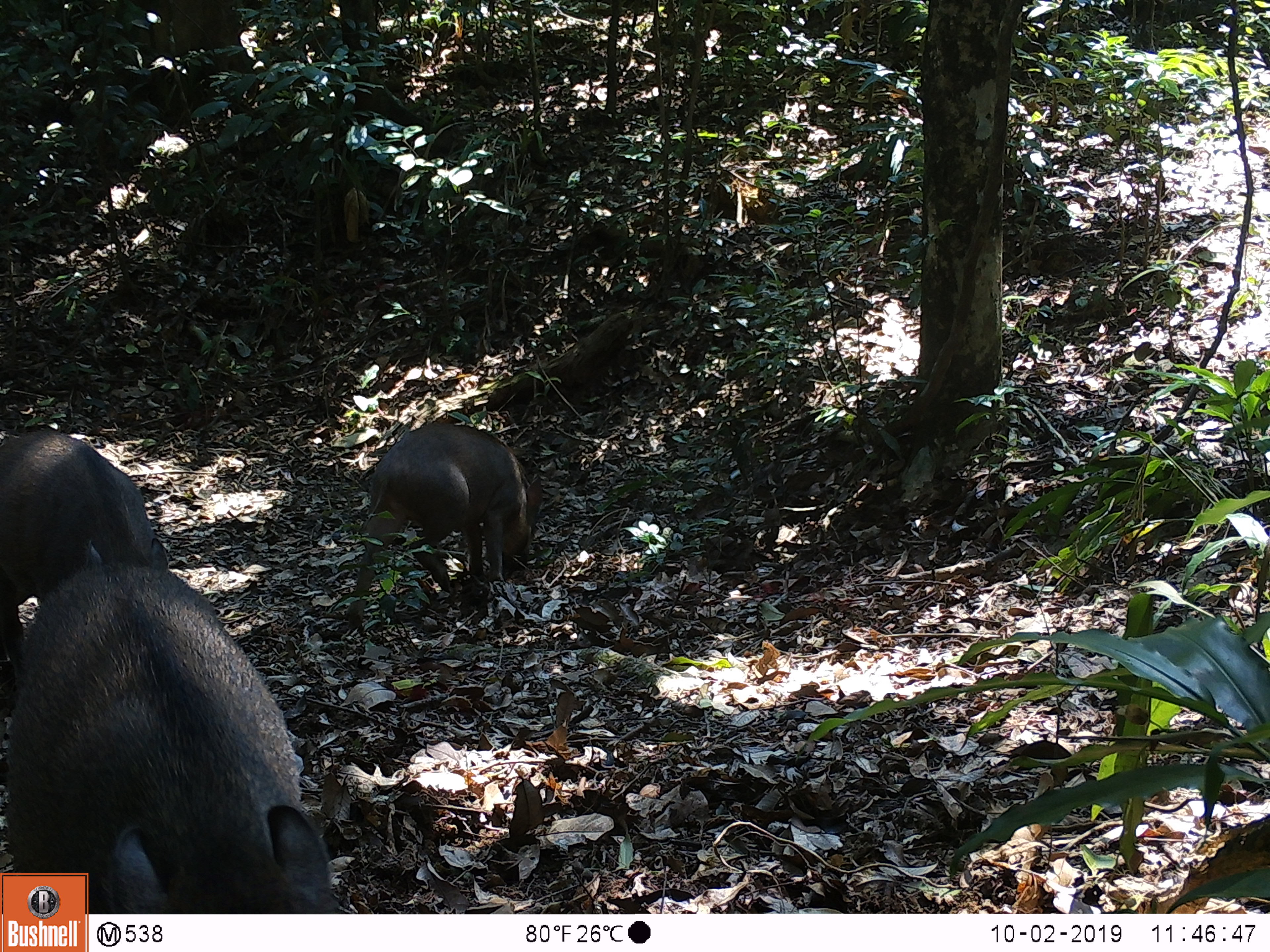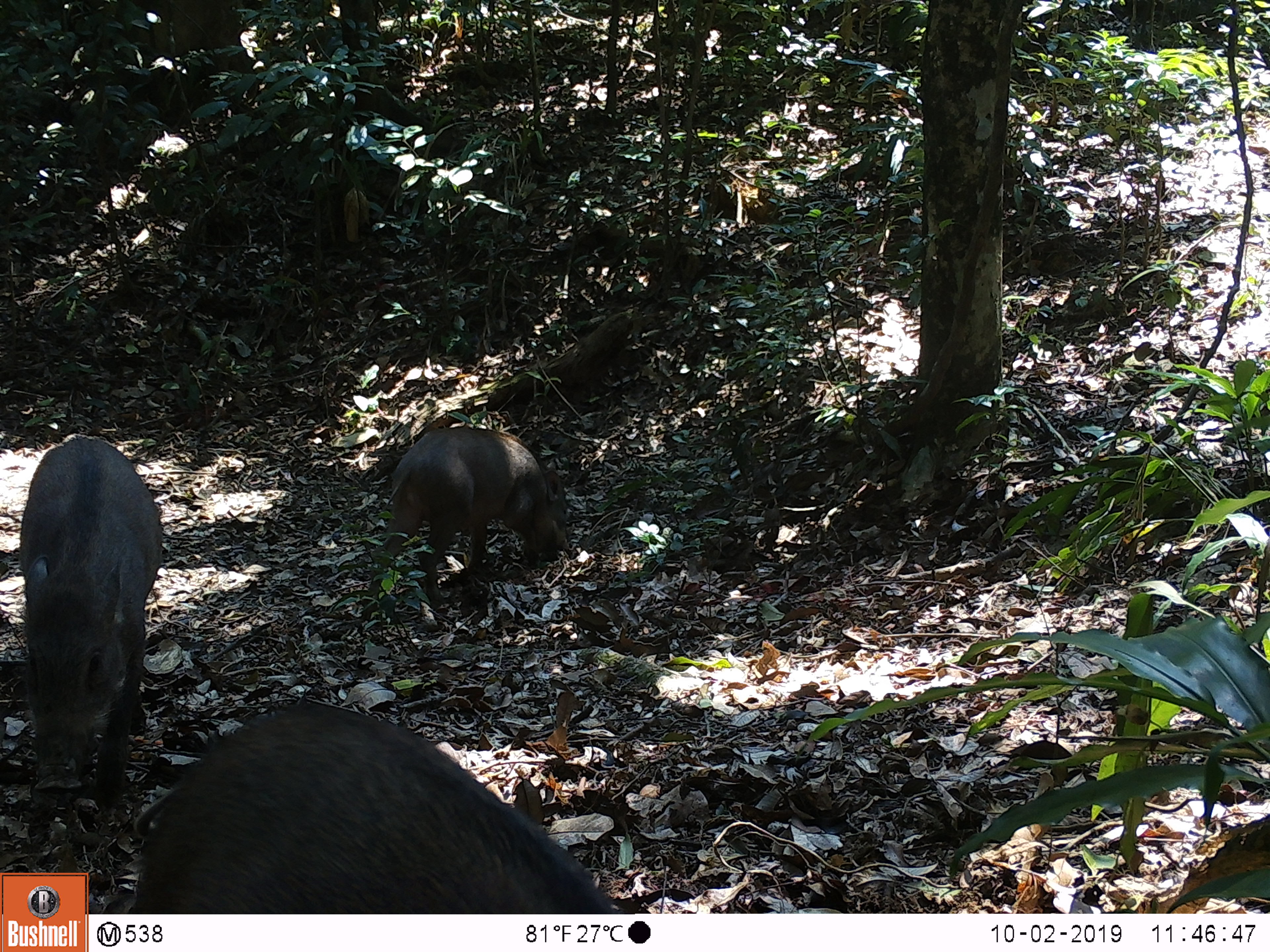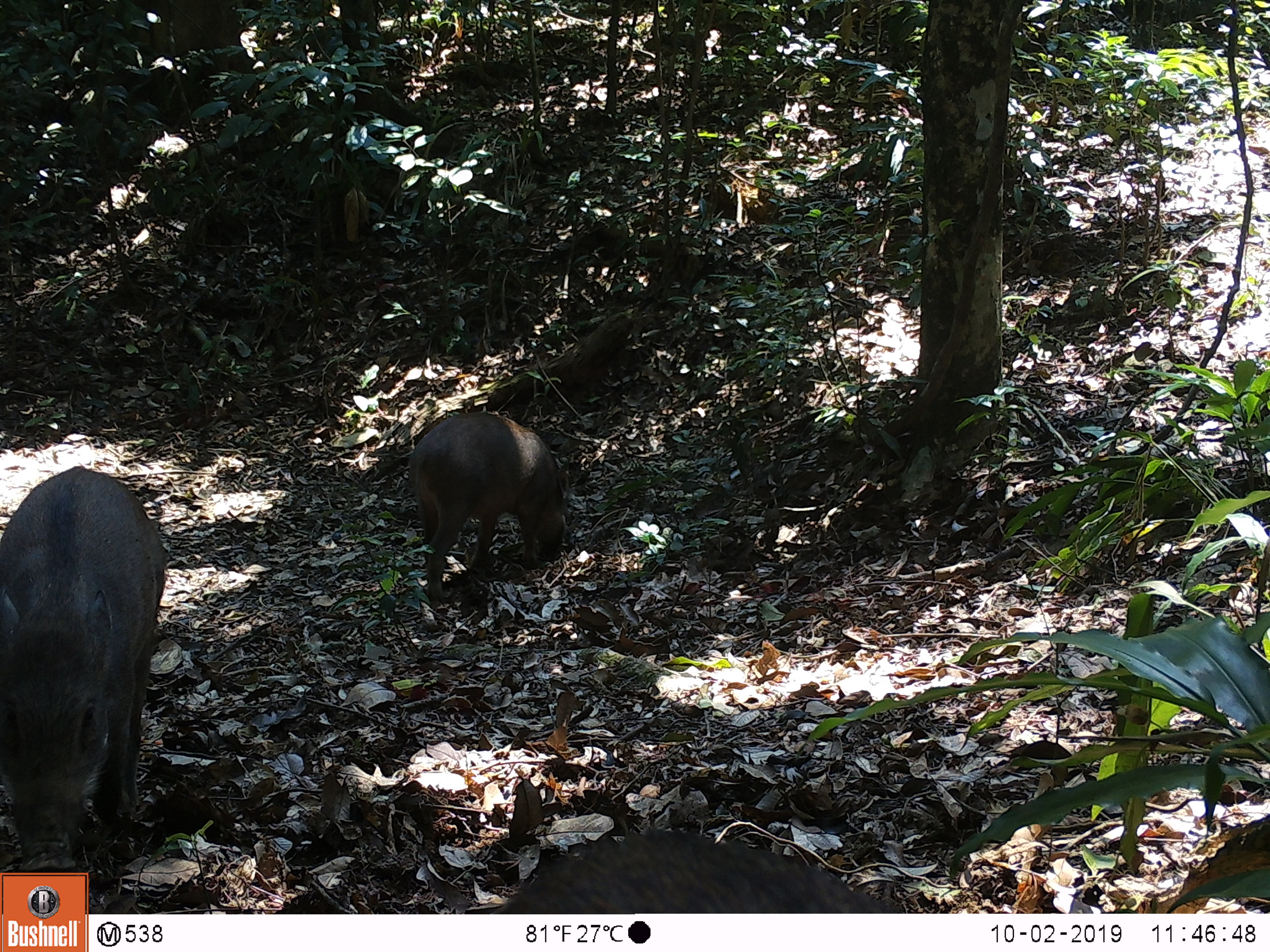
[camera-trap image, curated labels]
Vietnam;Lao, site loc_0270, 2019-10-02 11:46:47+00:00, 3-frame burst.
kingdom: Animalia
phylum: Chordata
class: Mammalia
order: Artiodactyla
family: Suidae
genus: Sus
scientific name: Sus scrofa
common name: eurasian wild pig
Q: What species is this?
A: Eurasian wild pig (Sus scrofa).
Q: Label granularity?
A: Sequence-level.